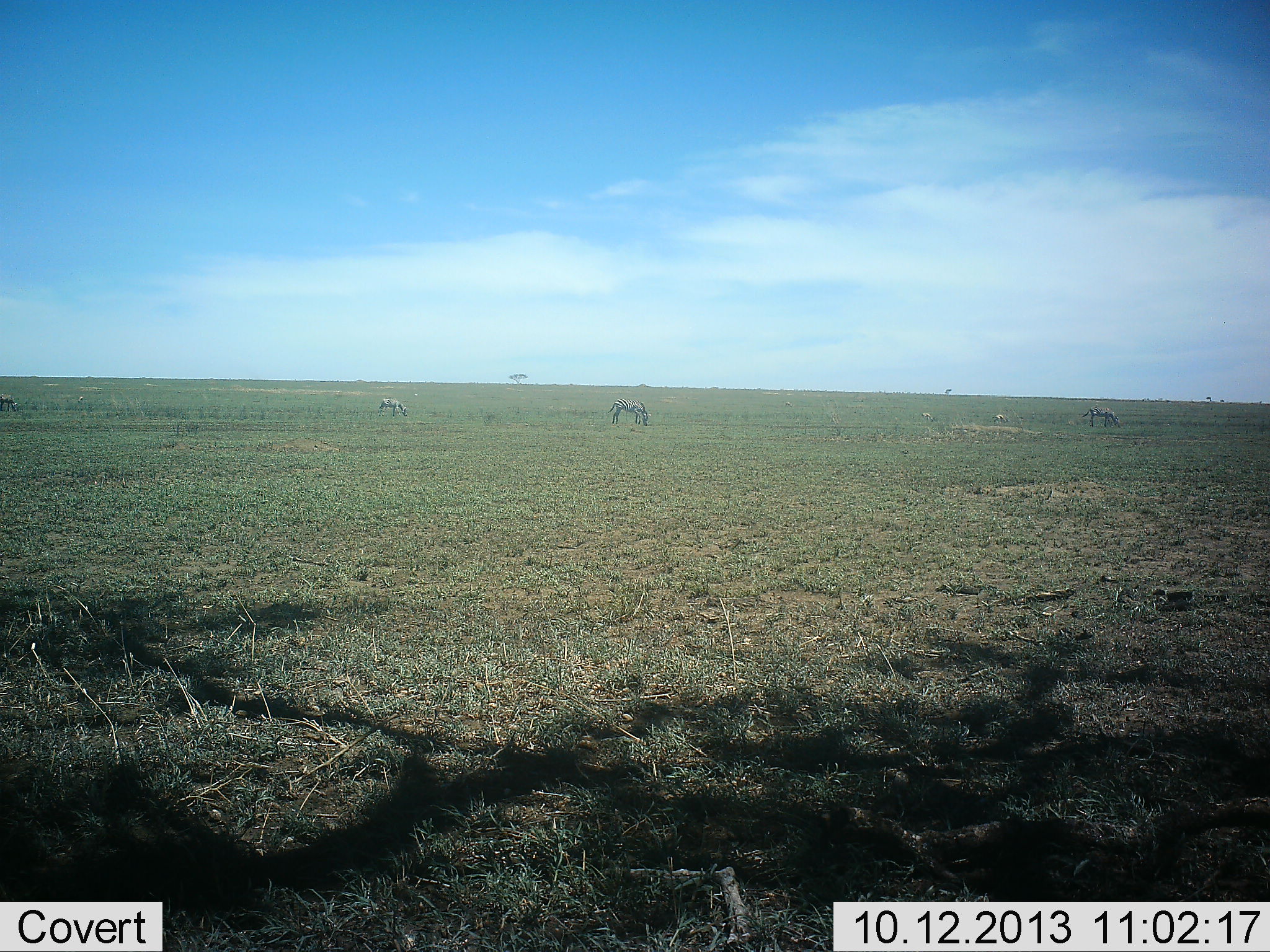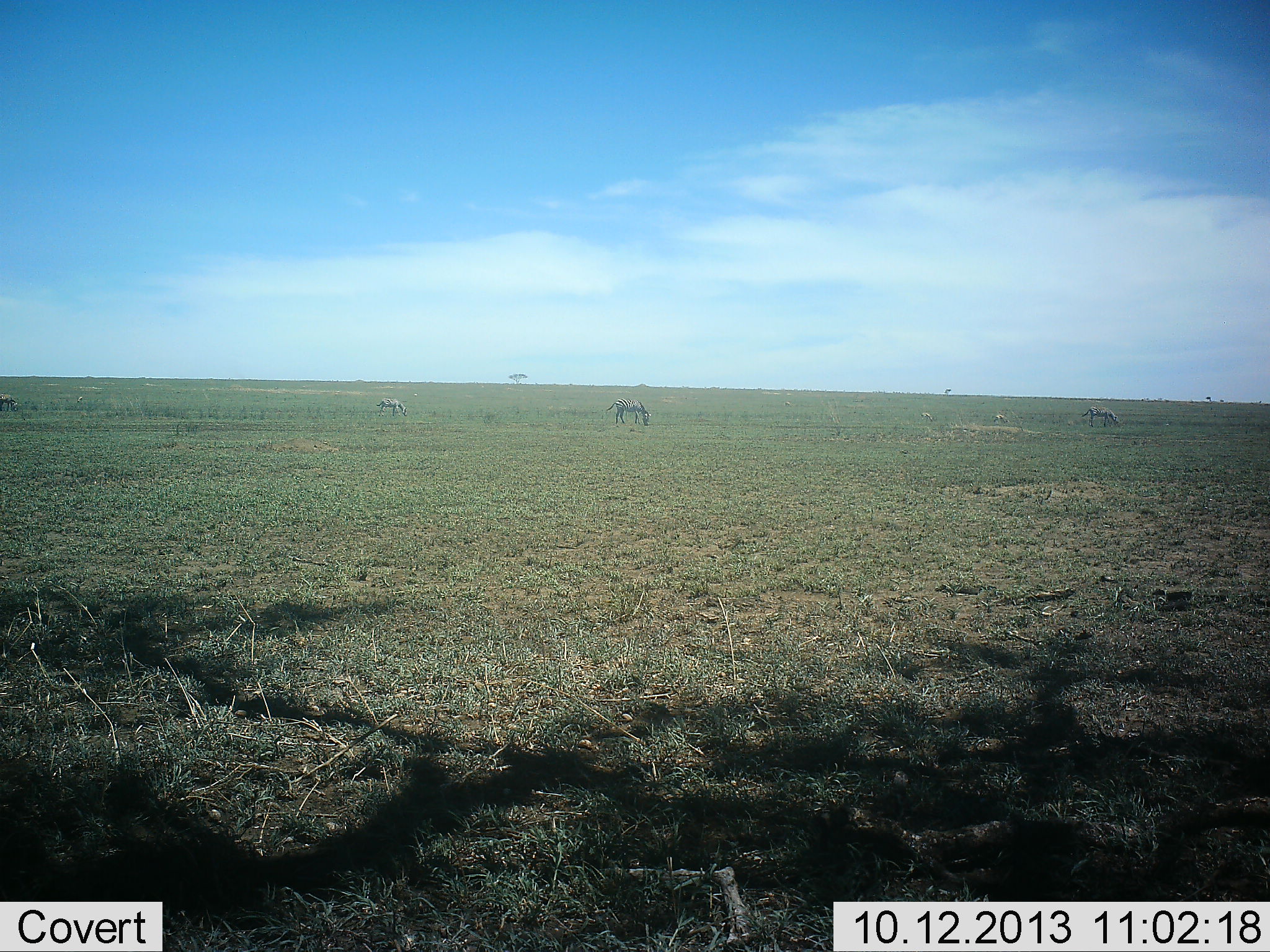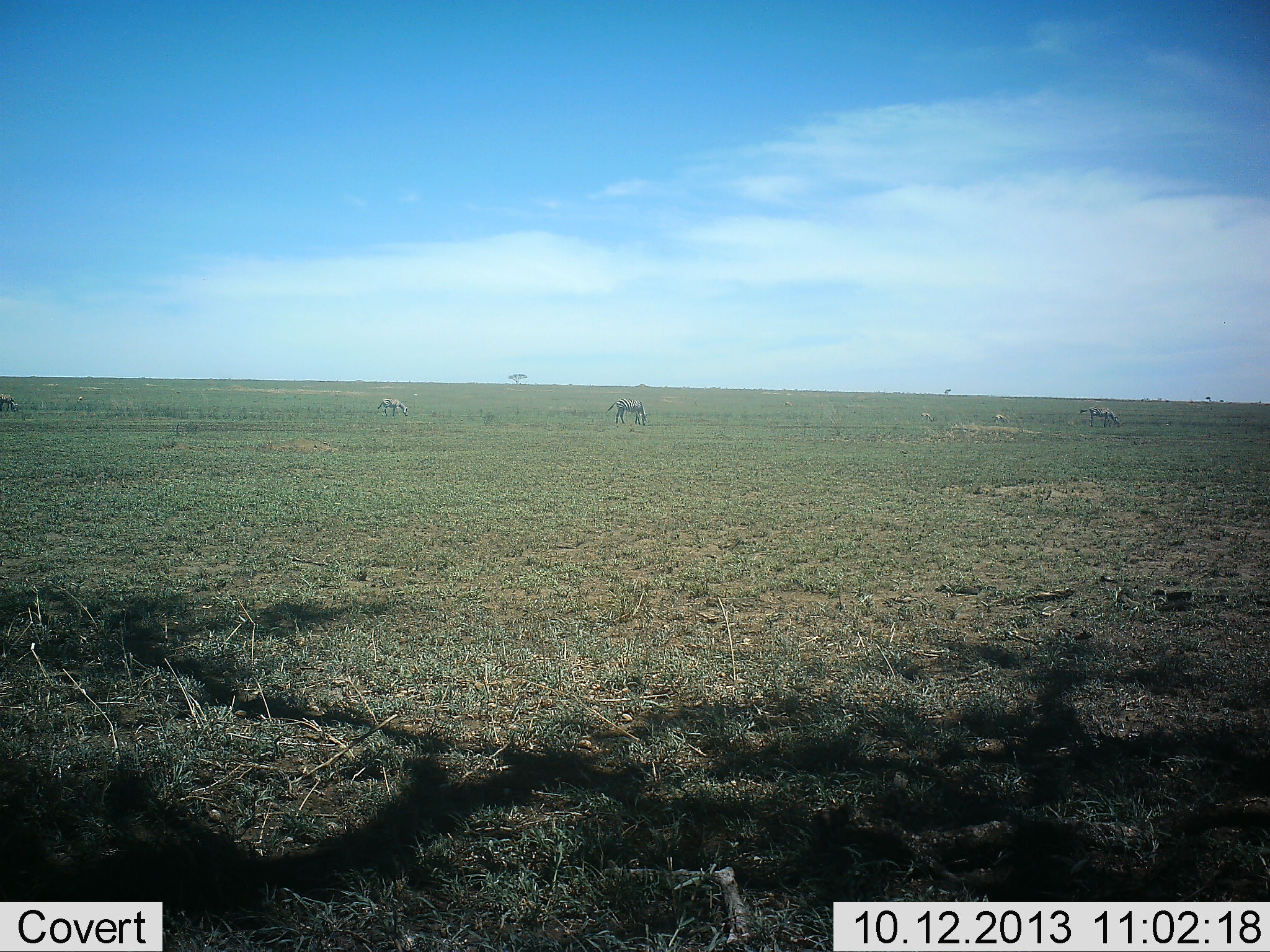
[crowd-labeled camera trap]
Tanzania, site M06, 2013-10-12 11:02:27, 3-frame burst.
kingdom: Animalia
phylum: Chordata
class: Mammalia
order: Perissodactyla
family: Equidae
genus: Equus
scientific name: Equus quagga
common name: plains zebra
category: zebra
Zebra (plains zebra) (Equus quagga), count 3. Behavior (volunteer vote fractions): standing 40%, resting 0%, moving 10%, interacting 0%. Young present (vote fraction): 0%. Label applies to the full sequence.